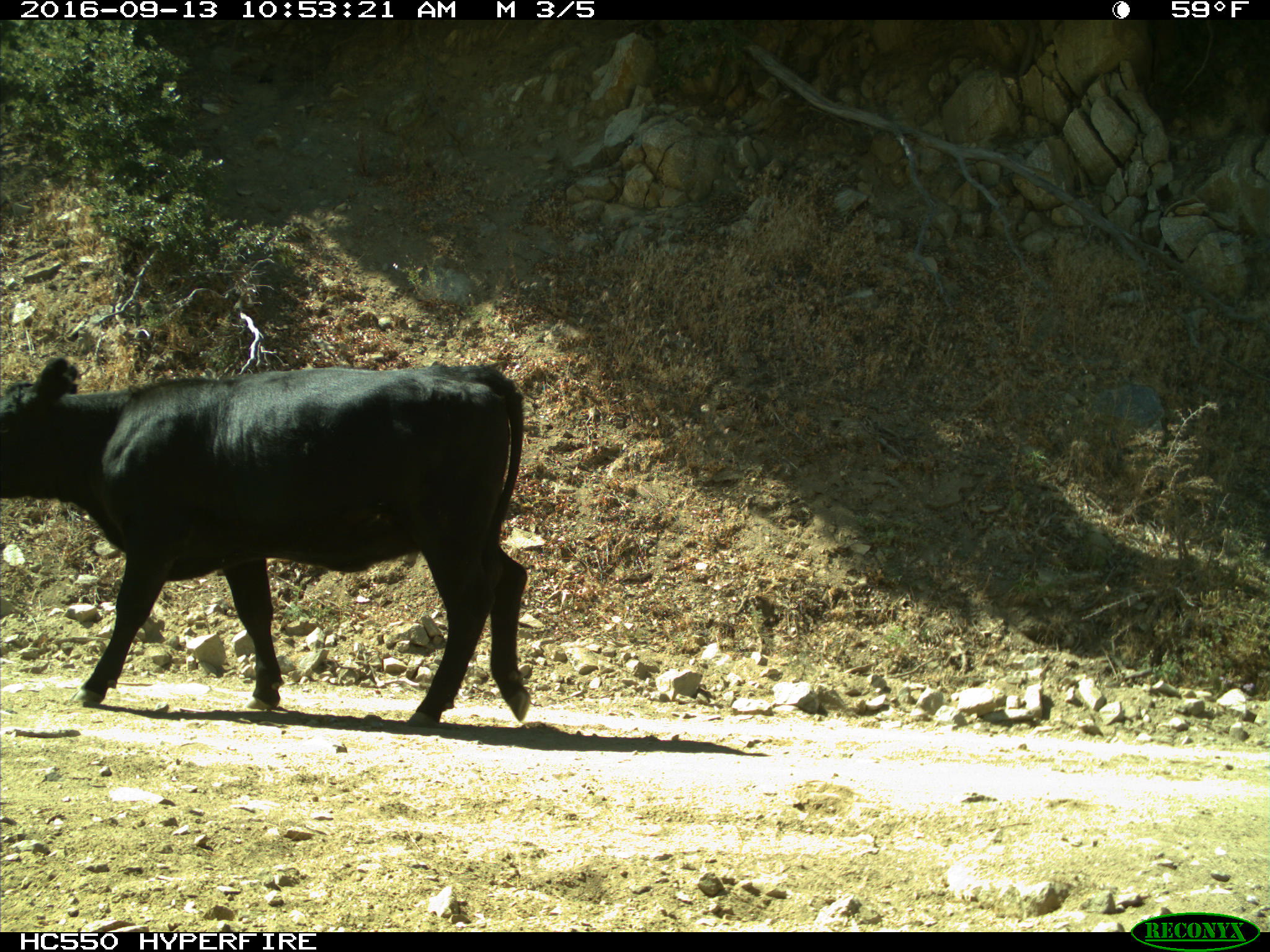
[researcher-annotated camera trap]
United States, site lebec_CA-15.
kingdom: Animalia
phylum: Chordata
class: Mammalia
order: Artiodactyla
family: Bovidae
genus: Bos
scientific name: Bos taurus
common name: domestic cow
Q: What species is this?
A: Bos taurus (domestic cow).